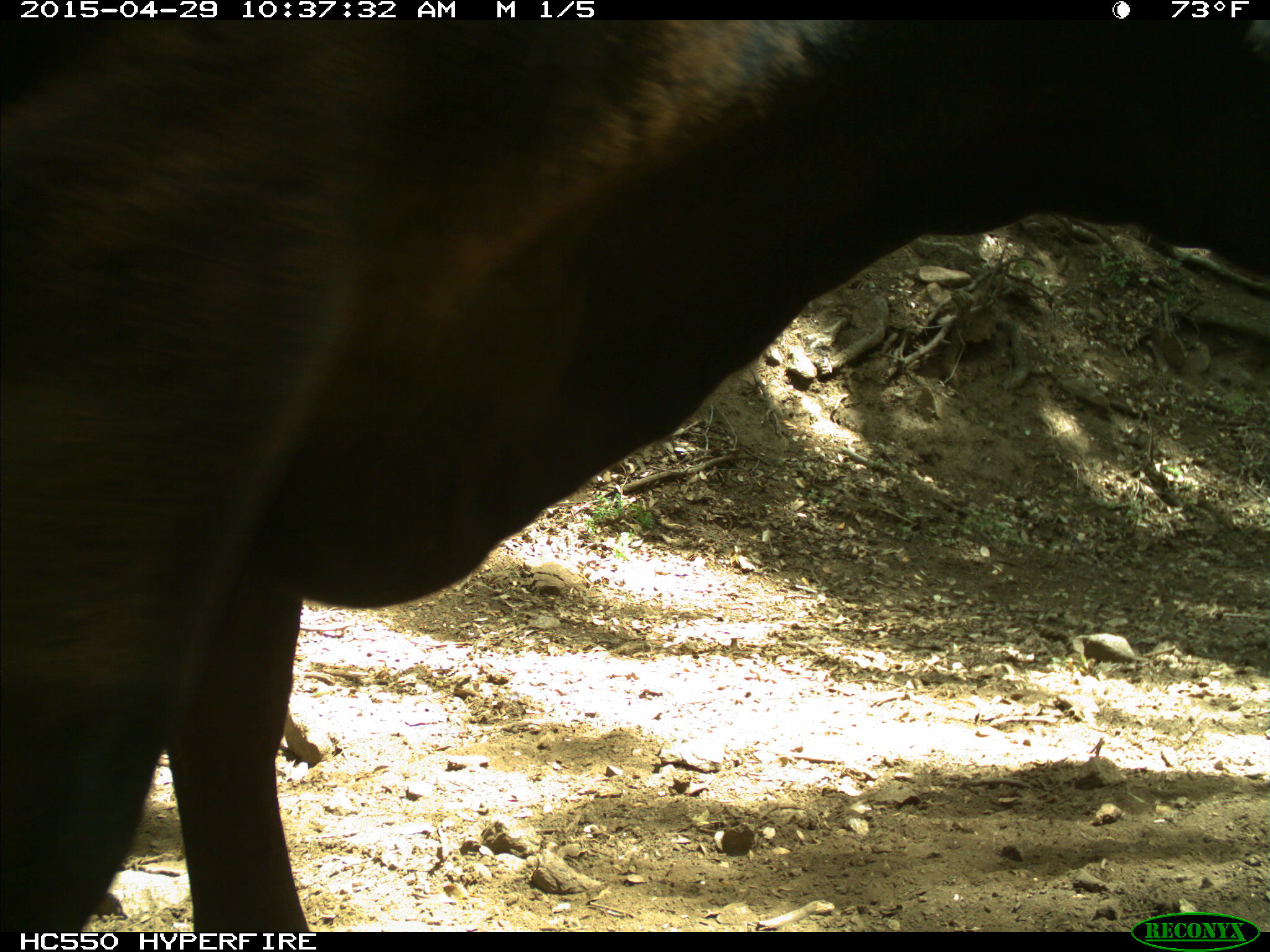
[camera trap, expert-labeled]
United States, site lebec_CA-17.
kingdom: Animalia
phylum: Chordata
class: Mammalia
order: Artiodactyla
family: Bovidae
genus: Bos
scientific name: Bos taurus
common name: domestic cow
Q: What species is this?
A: Bos taurus (domestic cow).